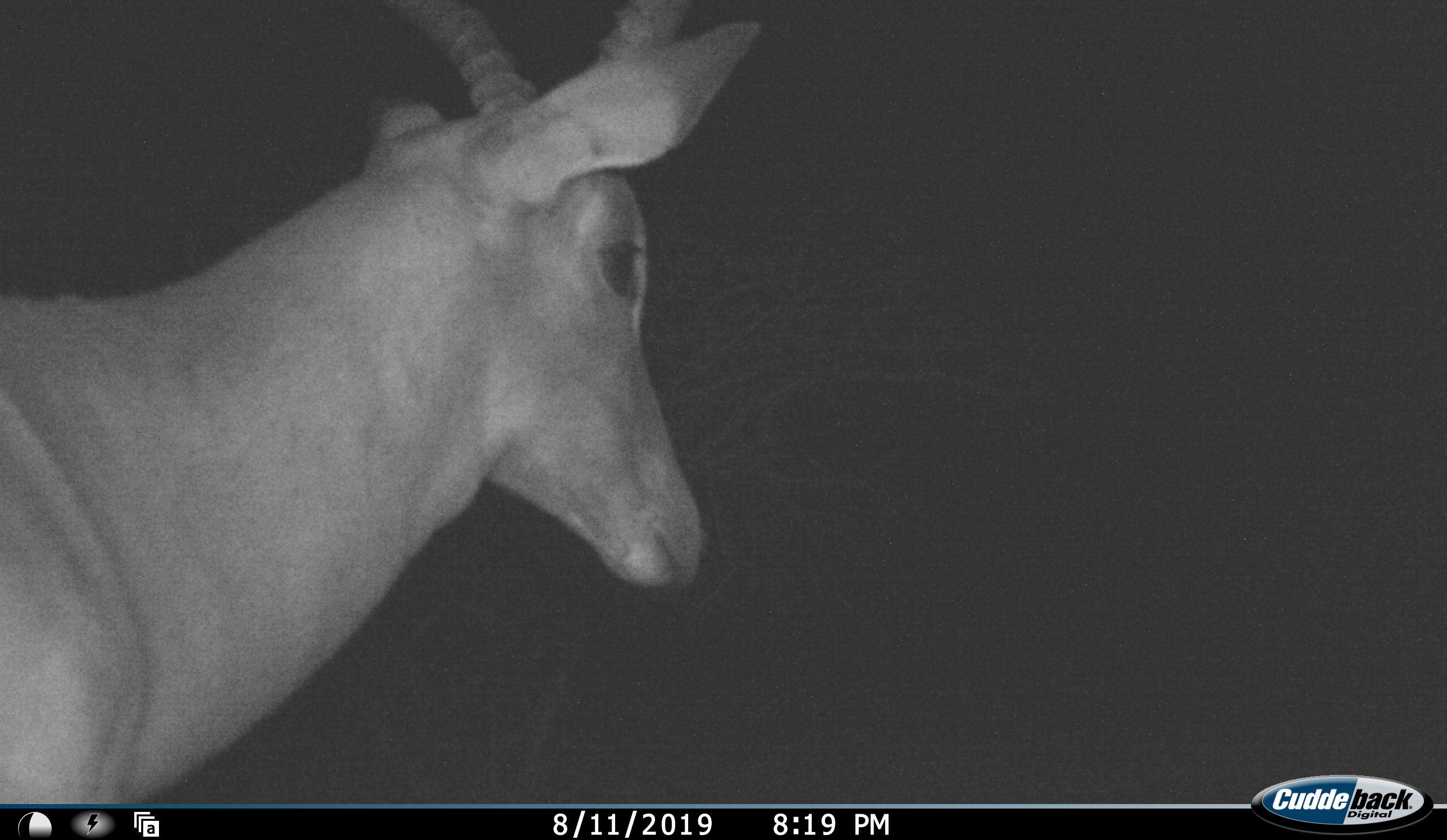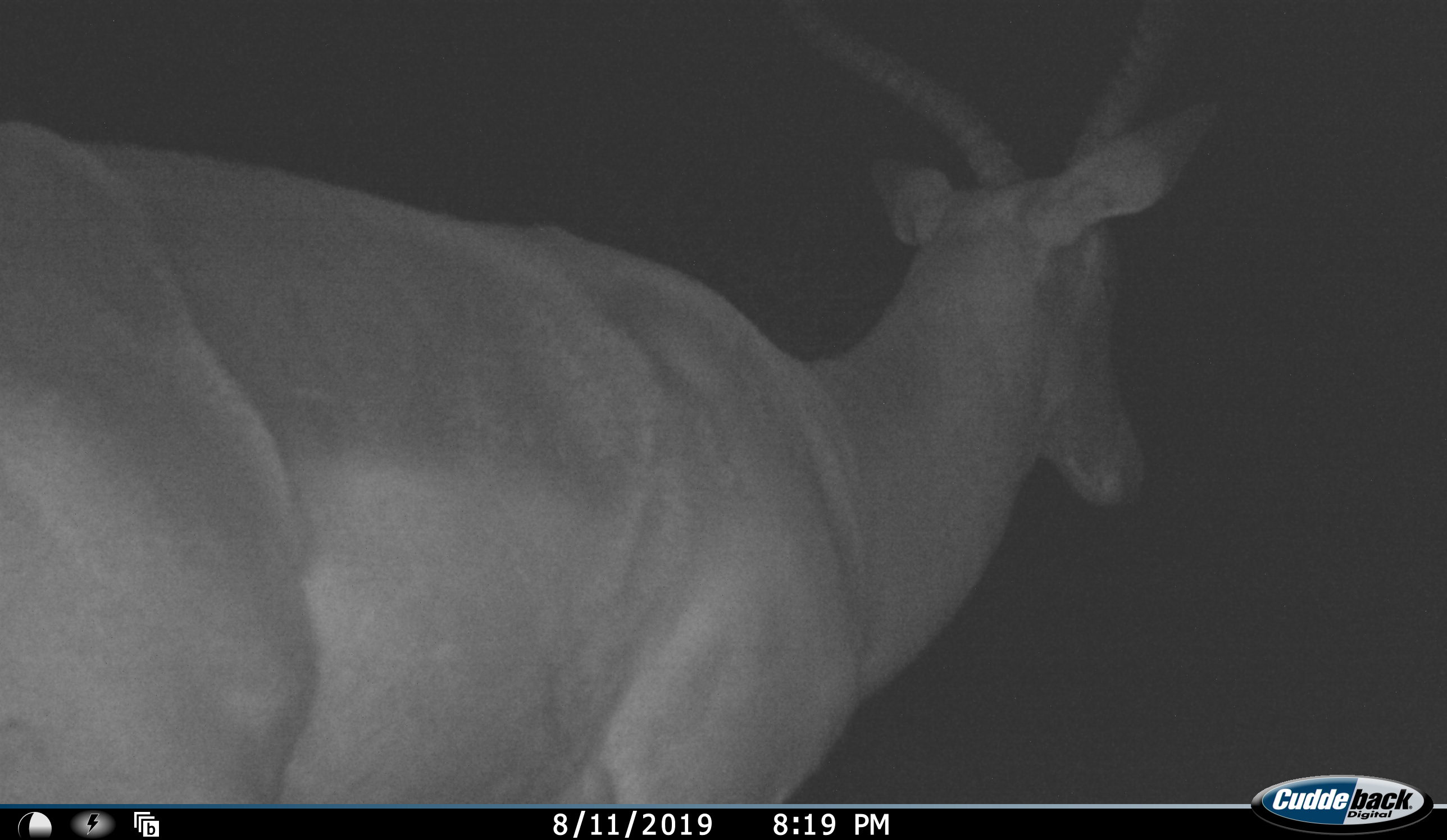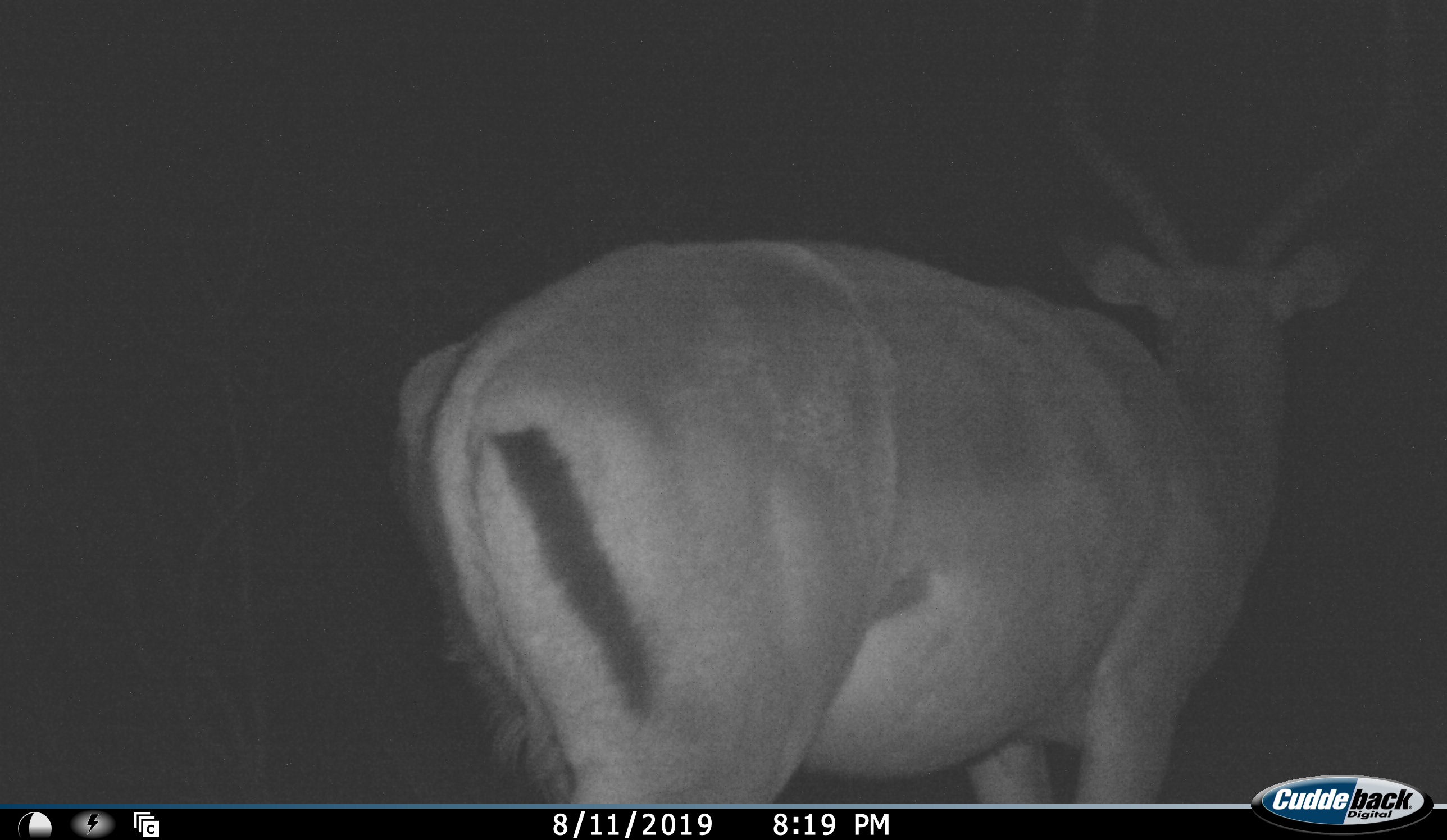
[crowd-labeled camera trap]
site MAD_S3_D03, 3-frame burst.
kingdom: Animalia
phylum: Chordata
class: Mammalia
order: Artiodactyla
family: Bovidae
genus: Aepyceros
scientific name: Aepyceros melampus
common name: impala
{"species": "impala (Aepyceros melampus)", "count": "1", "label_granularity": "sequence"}